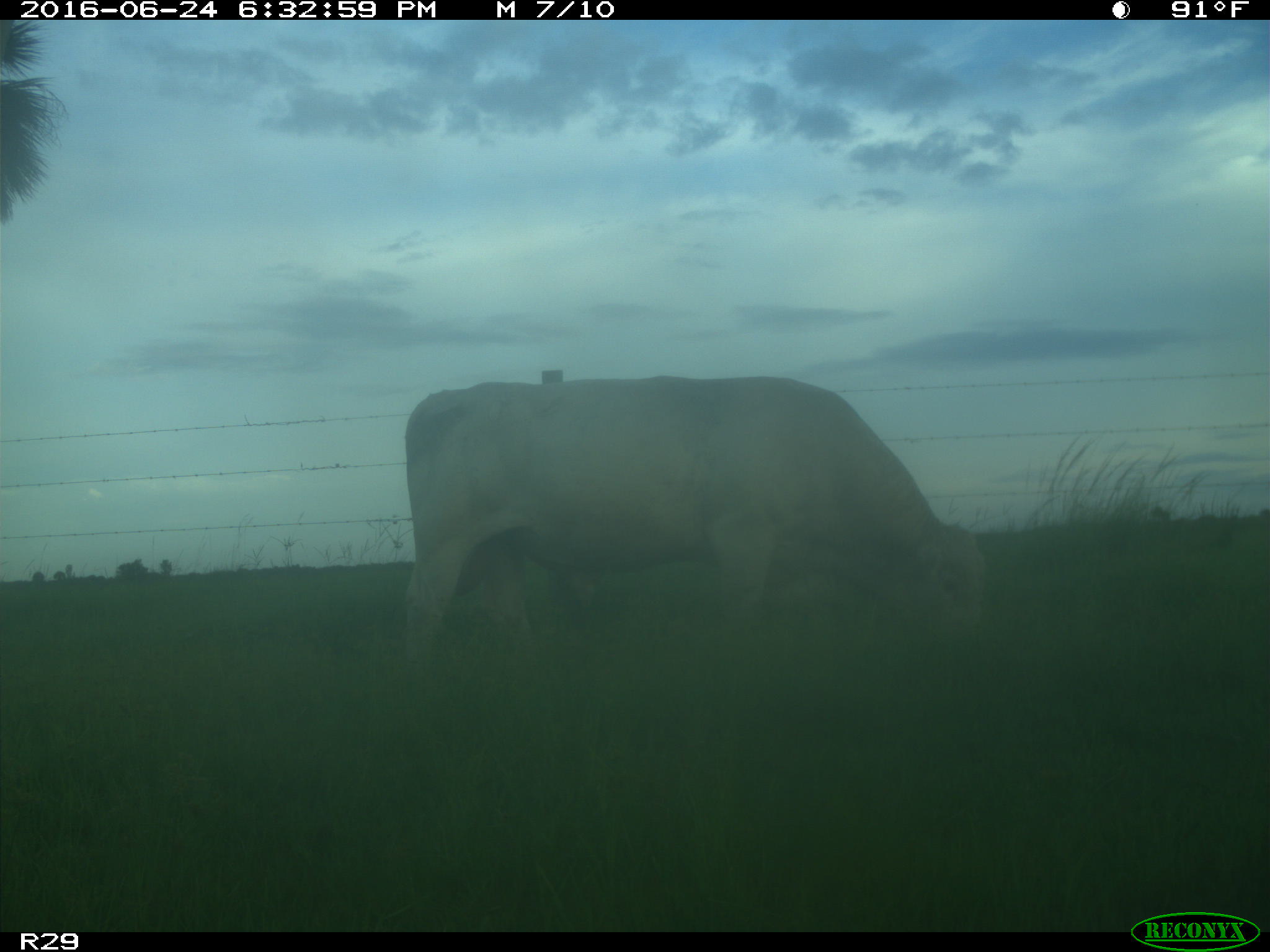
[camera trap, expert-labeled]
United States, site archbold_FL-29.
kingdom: Animalia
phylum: Chordata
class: Mammalia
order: Artiodactyla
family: Bovidae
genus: Bos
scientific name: Bos taurus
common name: domestic cow